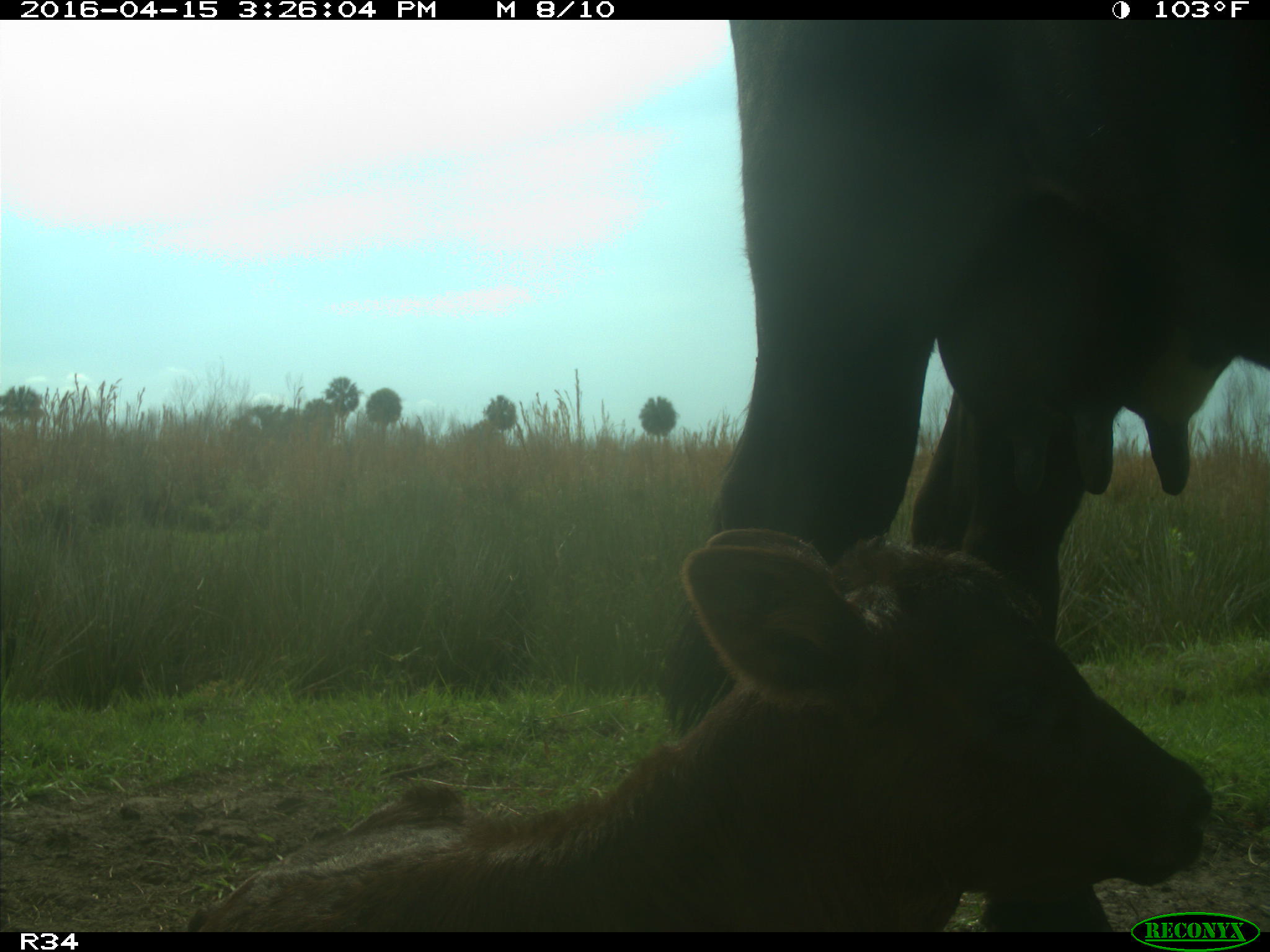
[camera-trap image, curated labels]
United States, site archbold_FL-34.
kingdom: Animalia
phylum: Chordata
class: Mammalia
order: Artiodactyla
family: Bovidae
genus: Bos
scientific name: Bos taurus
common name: domestic cow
Bos taurus (domestic cow).